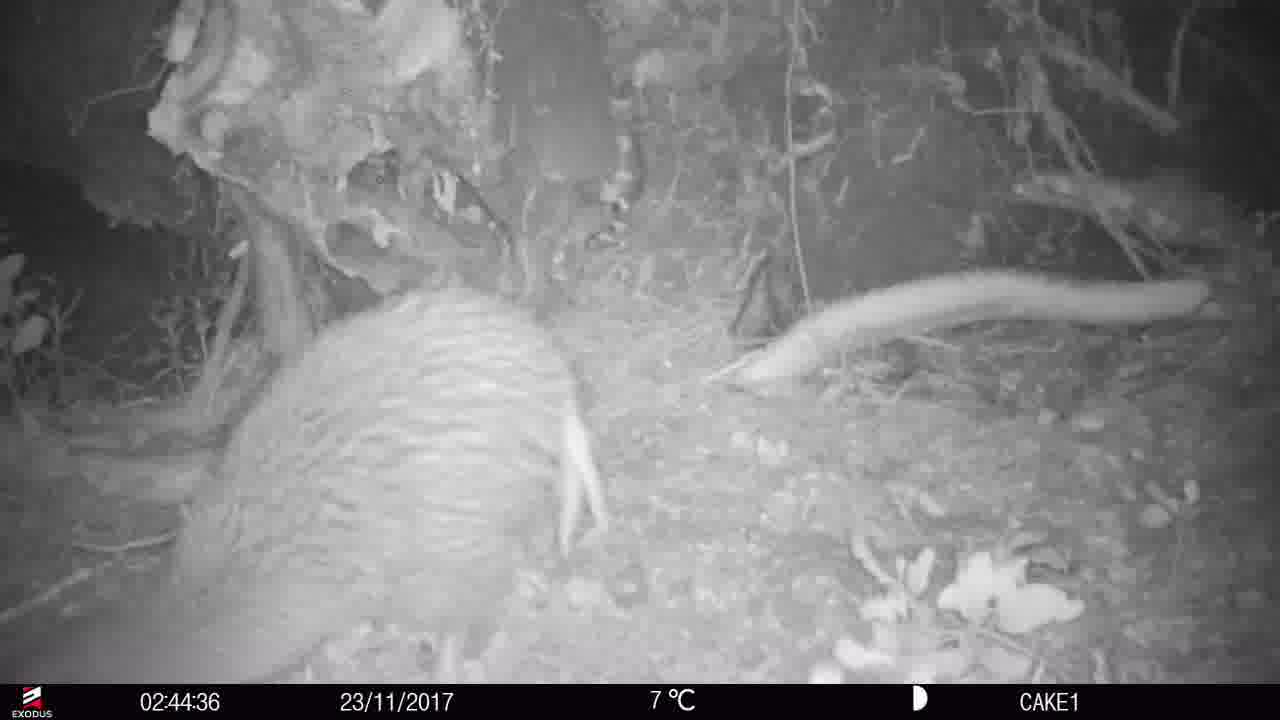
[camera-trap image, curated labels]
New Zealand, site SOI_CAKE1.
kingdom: Animalia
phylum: Chordata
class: Aves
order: Apterygiformes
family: Apterygidae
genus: Apteryx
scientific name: Apteryx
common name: kiwi